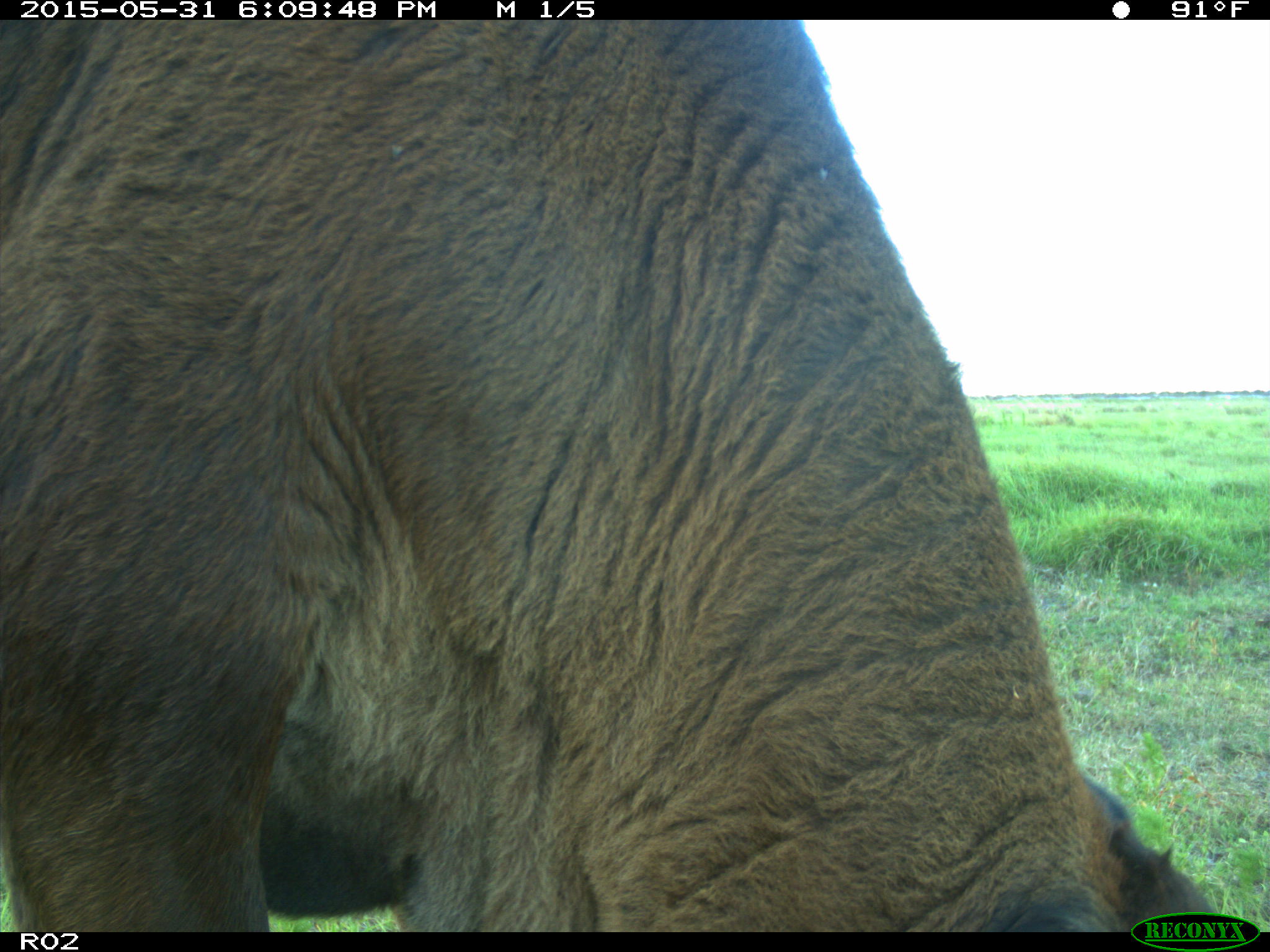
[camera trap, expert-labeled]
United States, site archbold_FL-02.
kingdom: Animalia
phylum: Chordata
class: Mammalia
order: Artiodactyla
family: Bovidae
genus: Bos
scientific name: Bos taurus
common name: domestic cow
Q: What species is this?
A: Bos taurus (domestic cow).